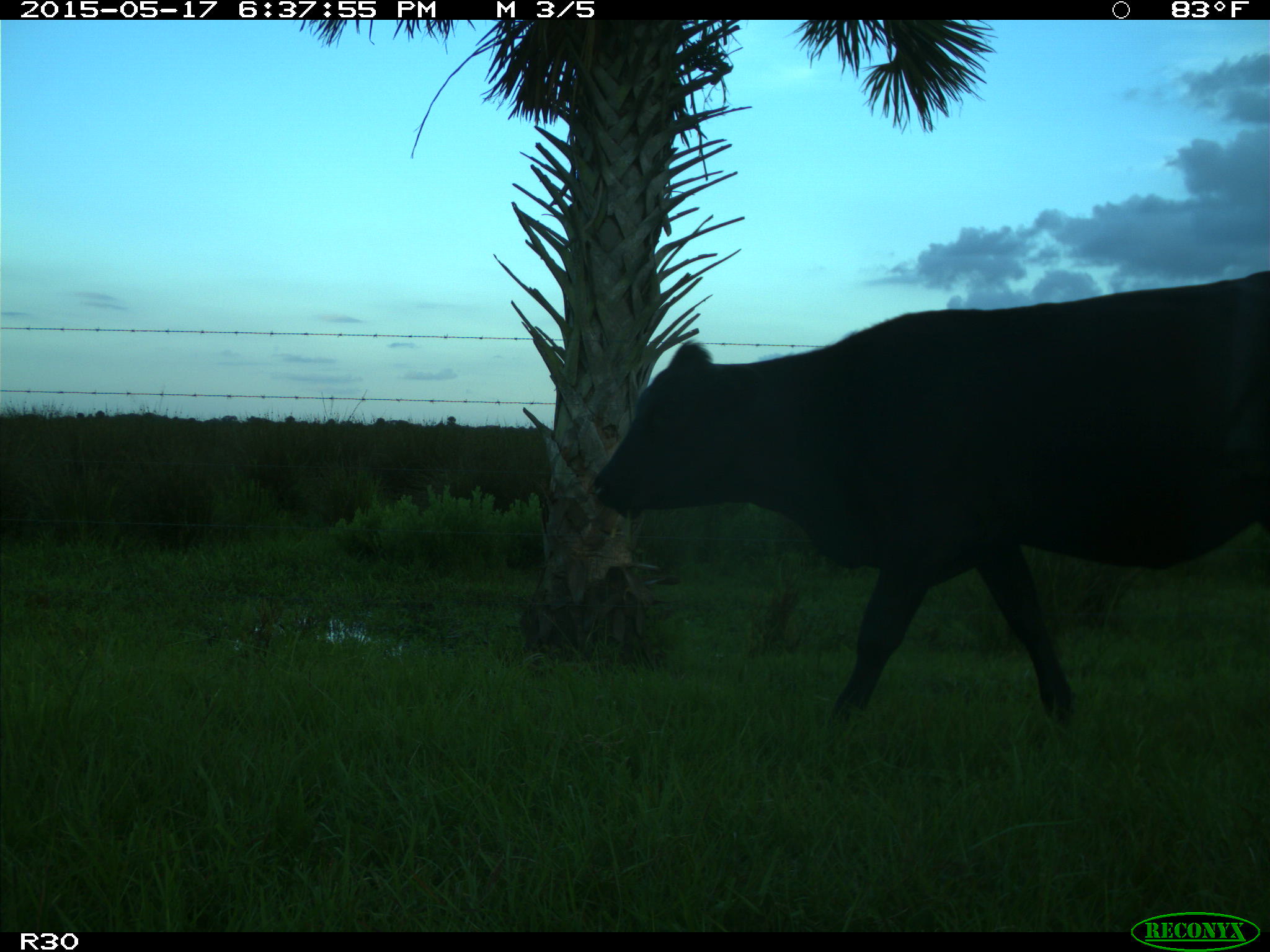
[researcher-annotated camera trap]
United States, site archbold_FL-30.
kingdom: Animalia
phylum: Chordata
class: Mammalia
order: Artiodactyla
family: Bovidae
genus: Bos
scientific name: Bos taurus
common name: domestic cow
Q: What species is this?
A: Bos taurus (domestic cow).